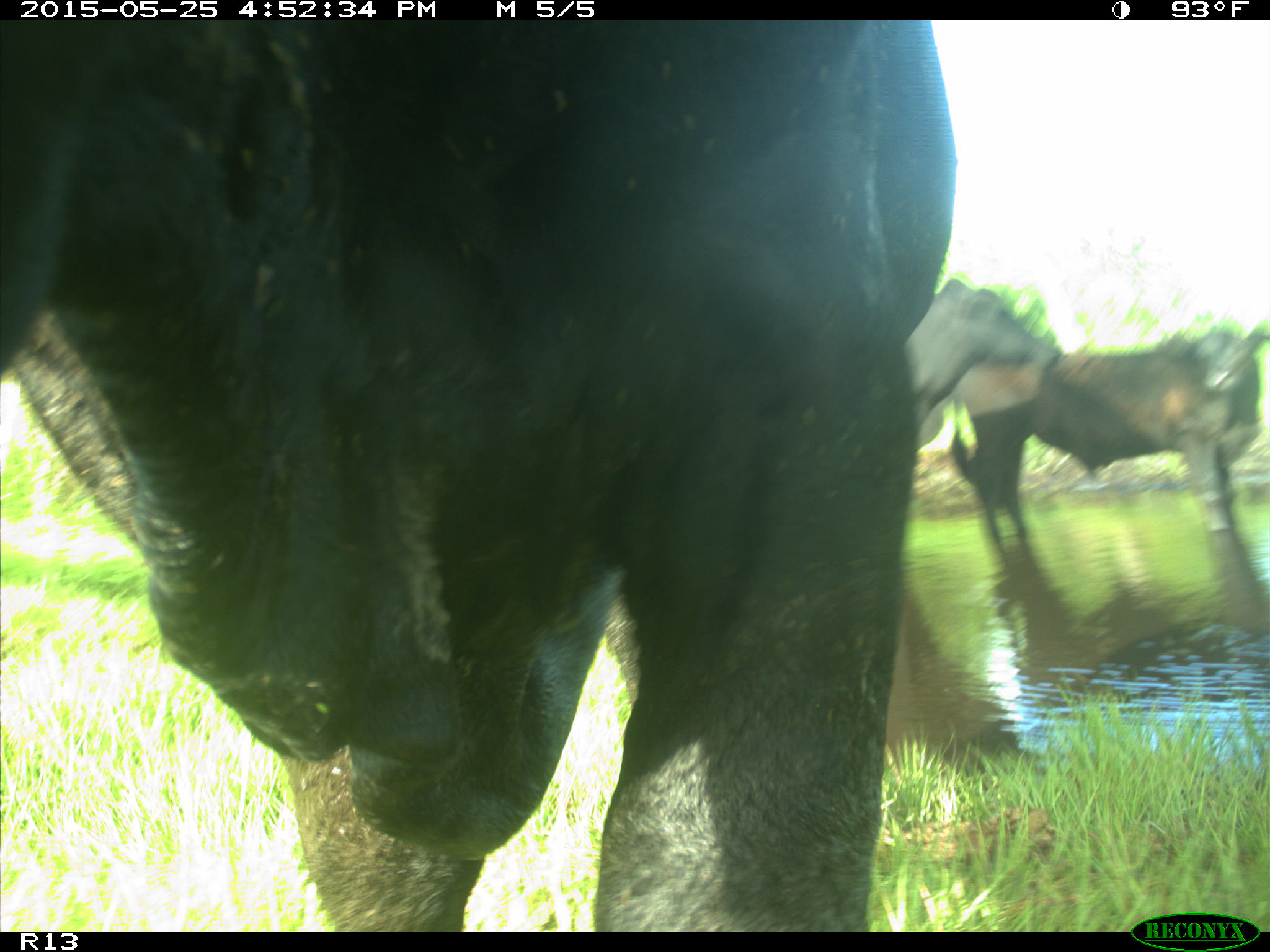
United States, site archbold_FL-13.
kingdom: Animalia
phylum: Chordata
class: Mammalia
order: Artiodactyla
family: Bovidae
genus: Bos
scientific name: Bos taurus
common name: domestic cow